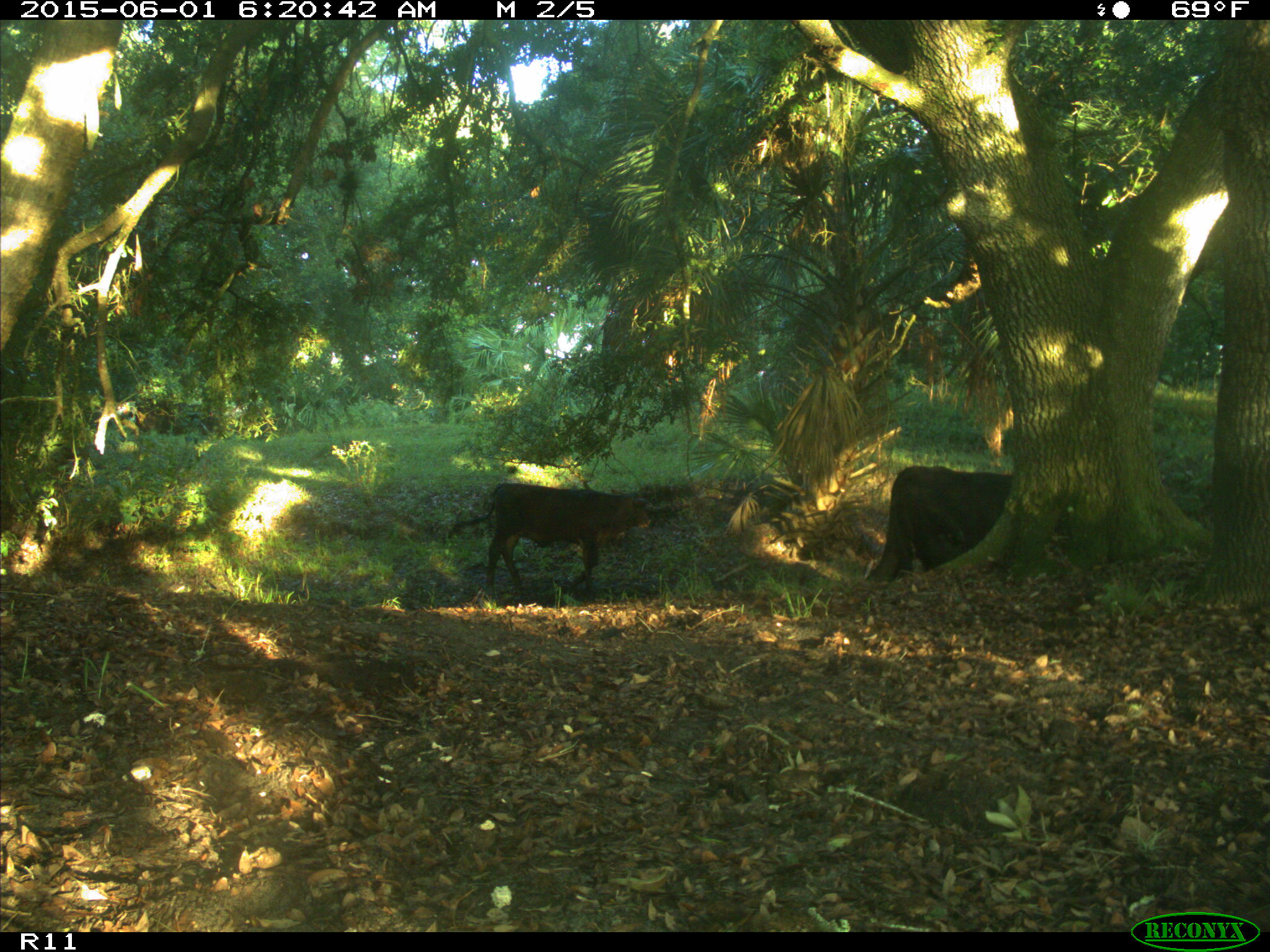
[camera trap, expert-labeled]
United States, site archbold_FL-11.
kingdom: Animalia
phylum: Chordata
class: Mammalia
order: Artiodactyla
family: Bovidae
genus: Bos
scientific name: Bos taurus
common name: domestic cow